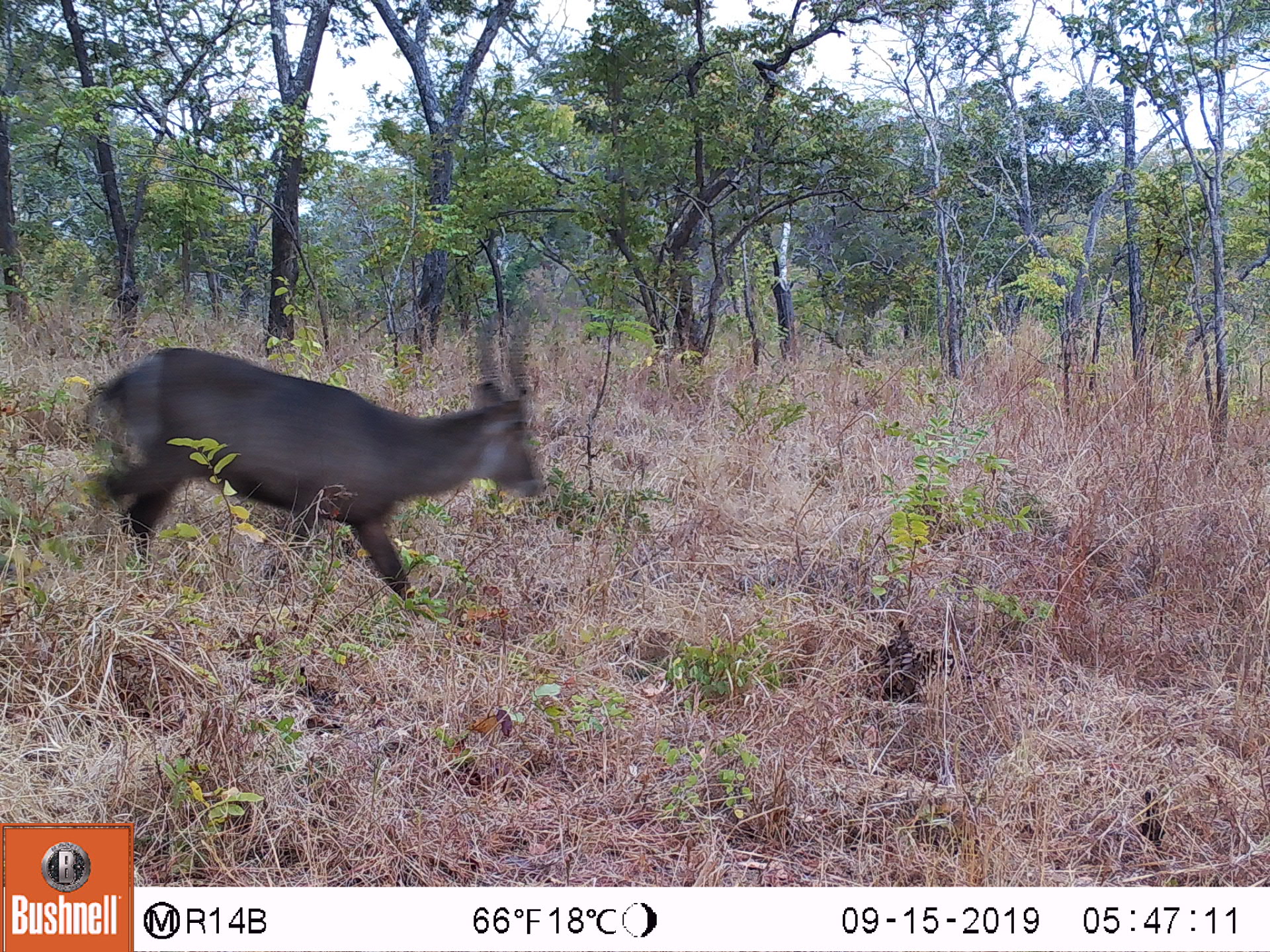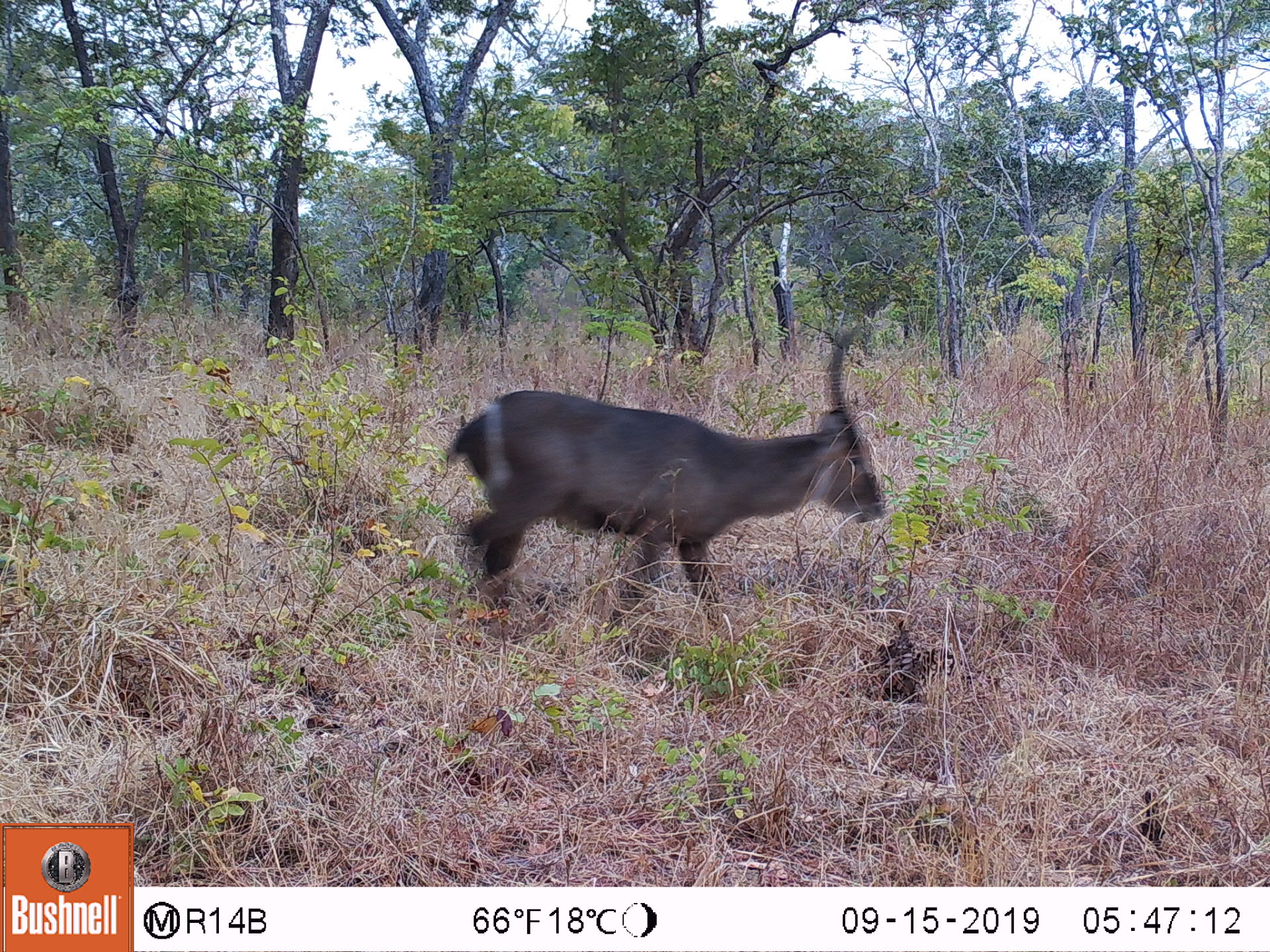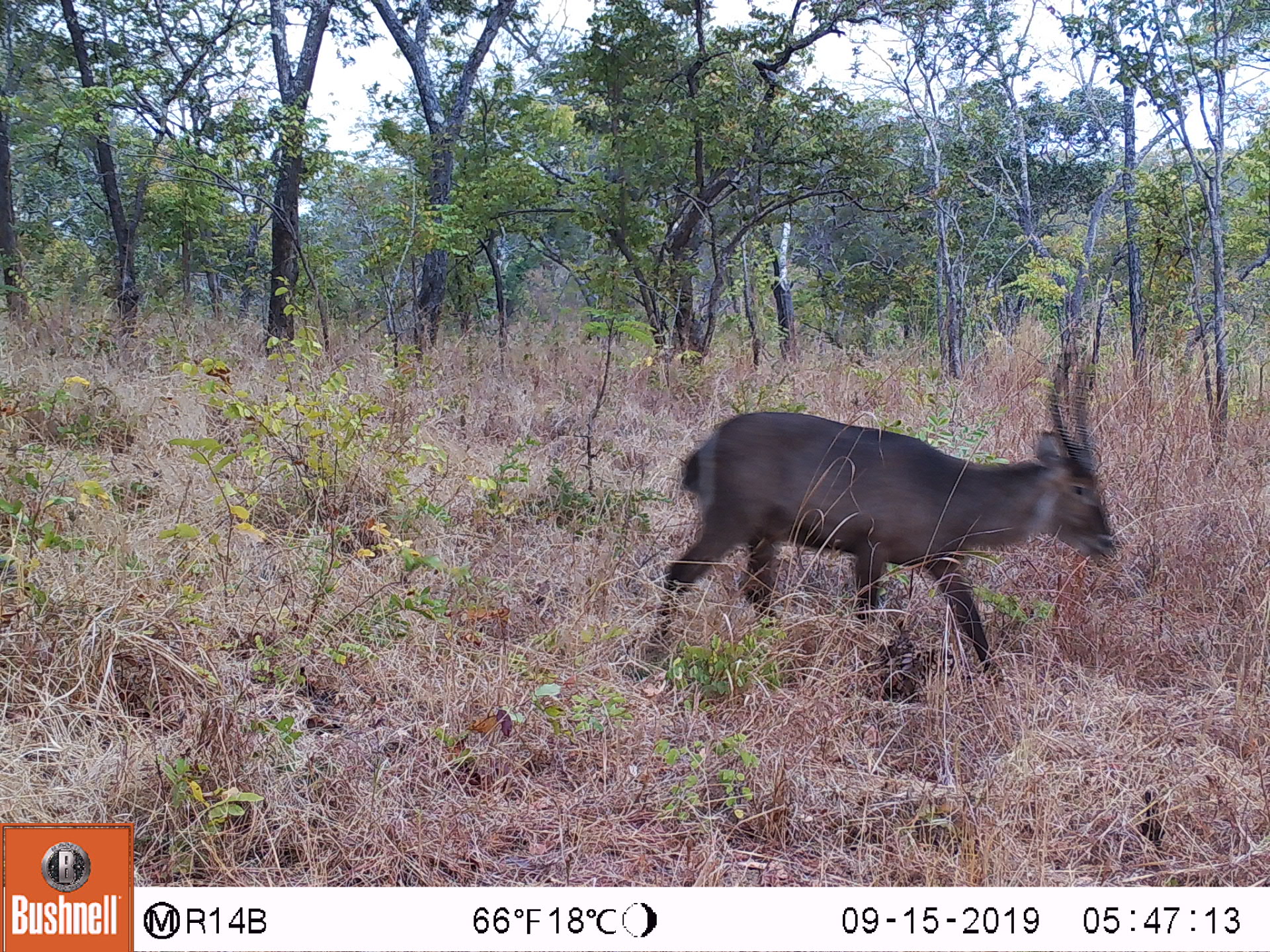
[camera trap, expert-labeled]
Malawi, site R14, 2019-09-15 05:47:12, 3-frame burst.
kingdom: Animalia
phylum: Chordata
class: Mammalia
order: Artiodactyla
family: Bovidae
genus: Kobus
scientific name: Kobus ellipsiprymnus ellipsiprymnus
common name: common waterbuck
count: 1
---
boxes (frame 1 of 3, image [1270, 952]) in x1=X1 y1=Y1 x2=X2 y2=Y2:
common waterbuck: x1=71 y1=283 x2=551 y2=624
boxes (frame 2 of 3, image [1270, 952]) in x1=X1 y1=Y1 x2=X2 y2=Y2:
common waterbuck: x1=425 y1=313 x2=910 y2=660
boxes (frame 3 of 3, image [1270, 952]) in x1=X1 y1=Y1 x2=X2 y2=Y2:
common waterbuck: x1=636 y1=343 x2=1126 y2=707